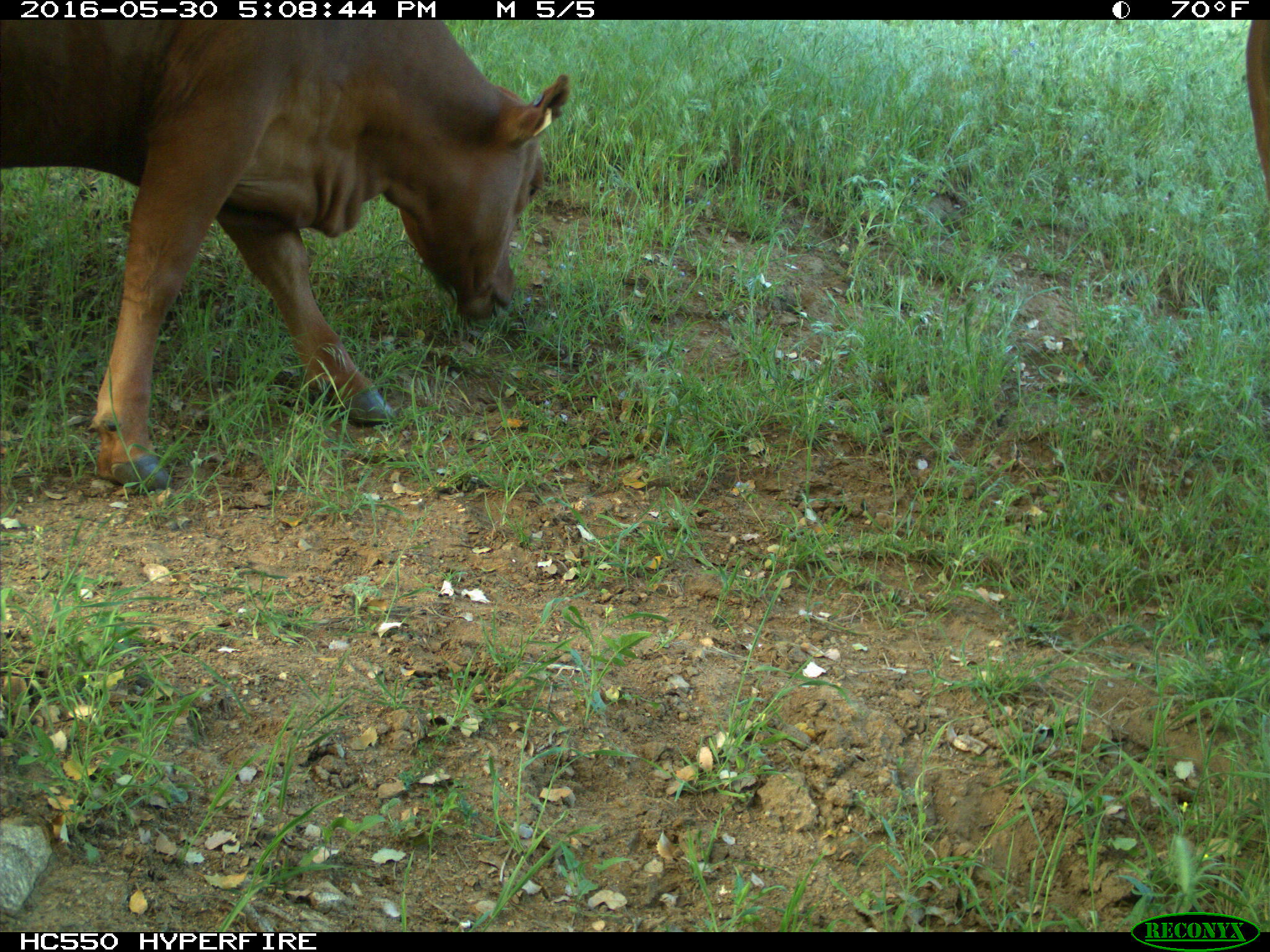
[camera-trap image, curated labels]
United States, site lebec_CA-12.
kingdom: Animalia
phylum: Chordata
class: Mammalia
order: Artiodactyla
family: Bovidae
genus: Bos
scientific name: Bos taurus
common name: domestic cow